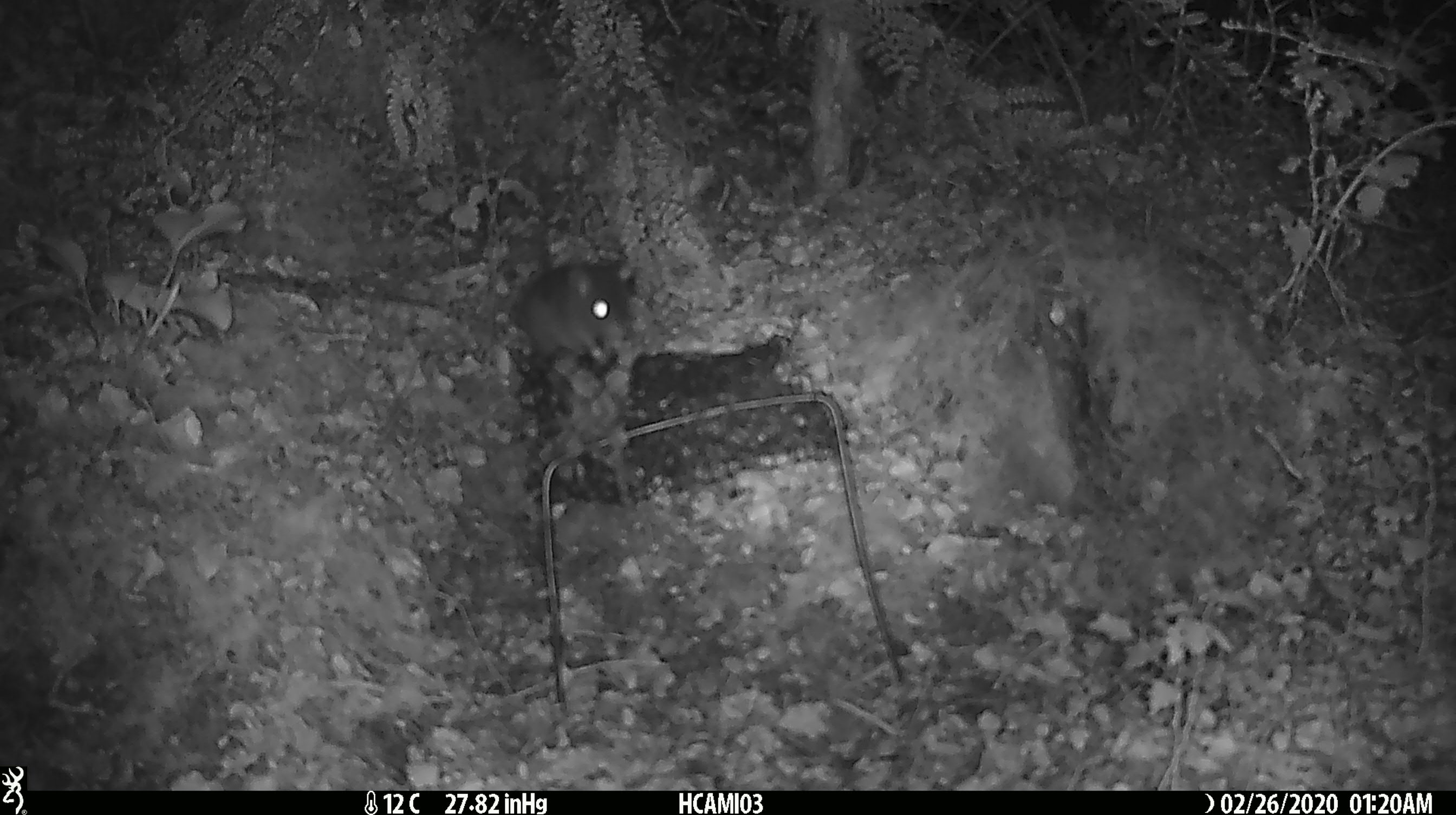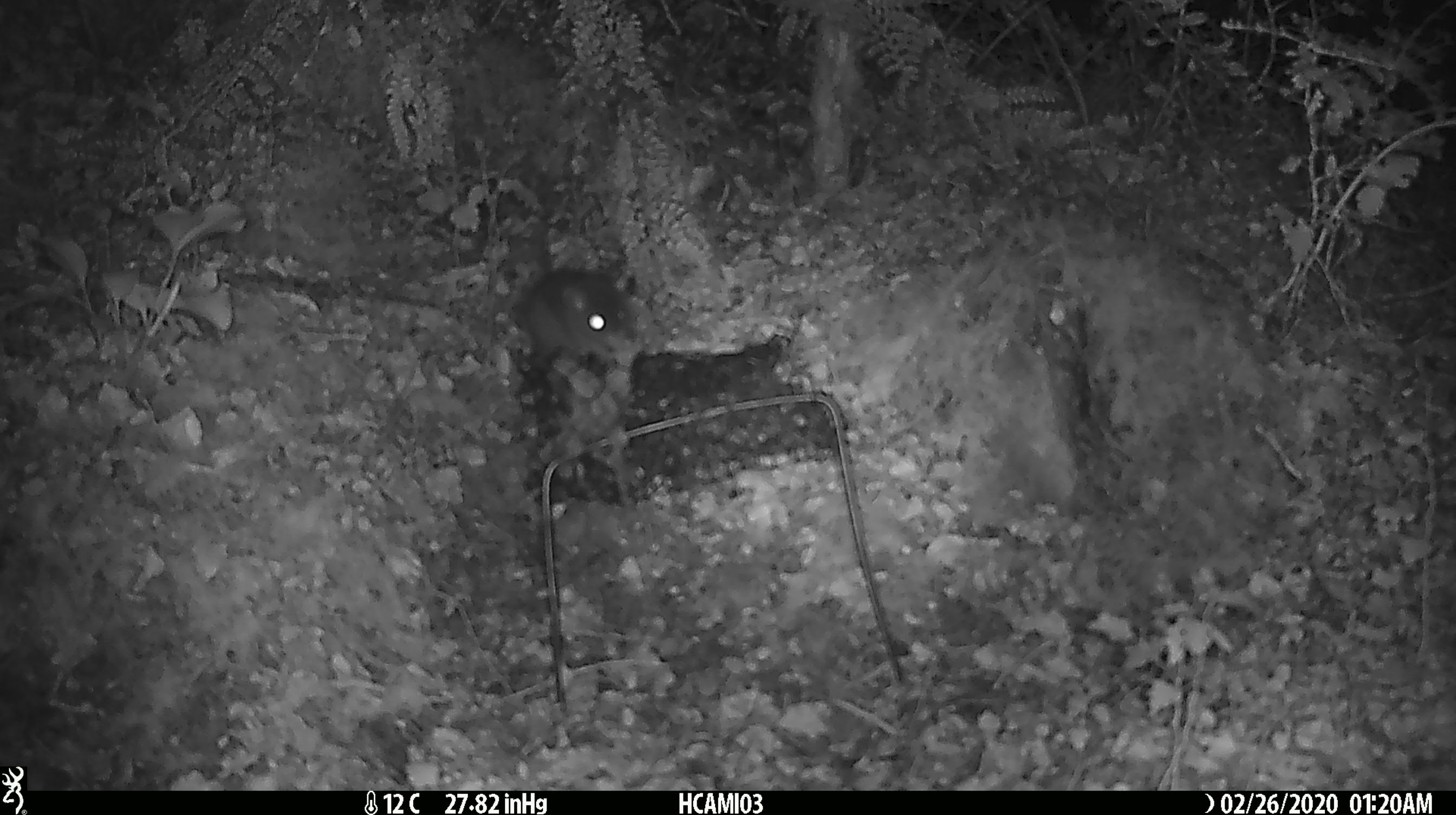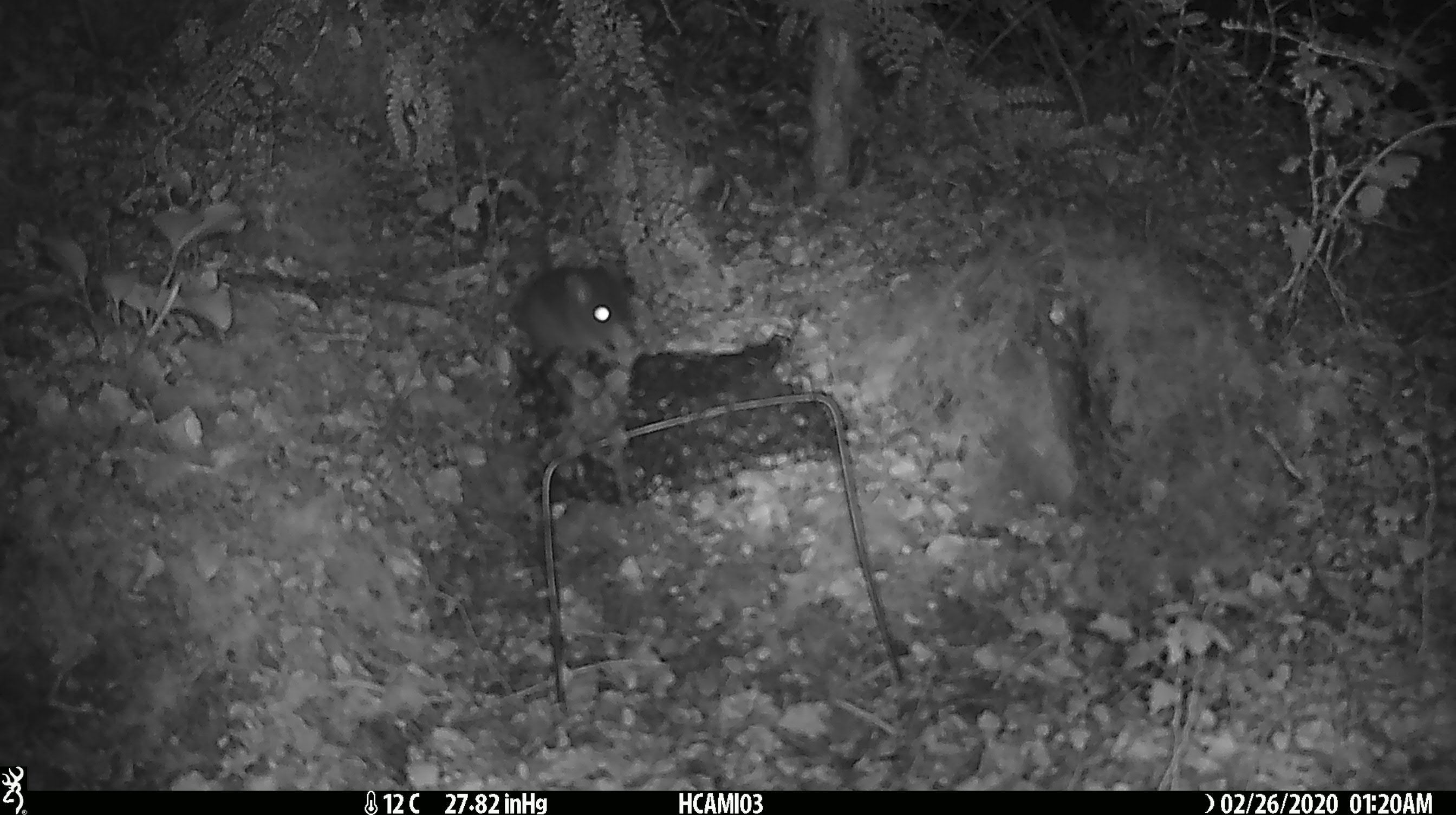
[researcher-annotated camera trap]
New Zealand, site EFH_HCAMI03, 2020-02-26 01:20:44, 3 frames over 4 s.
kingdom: Animalia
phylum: Chordata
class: Mammalia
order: Rodentia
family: Muridae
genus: Mus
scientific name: Mus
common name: mouse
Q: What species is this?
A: Mouse (Mus).